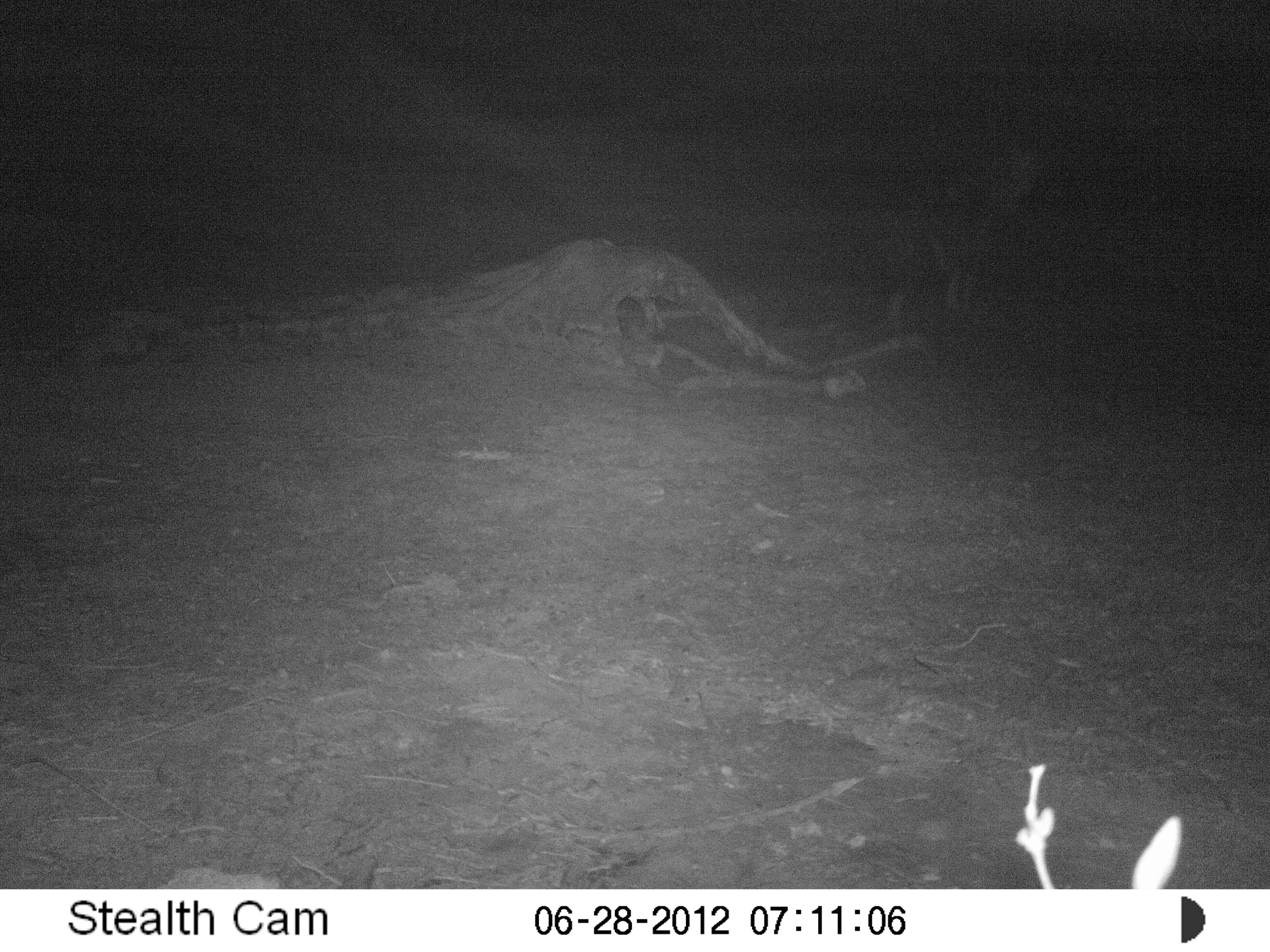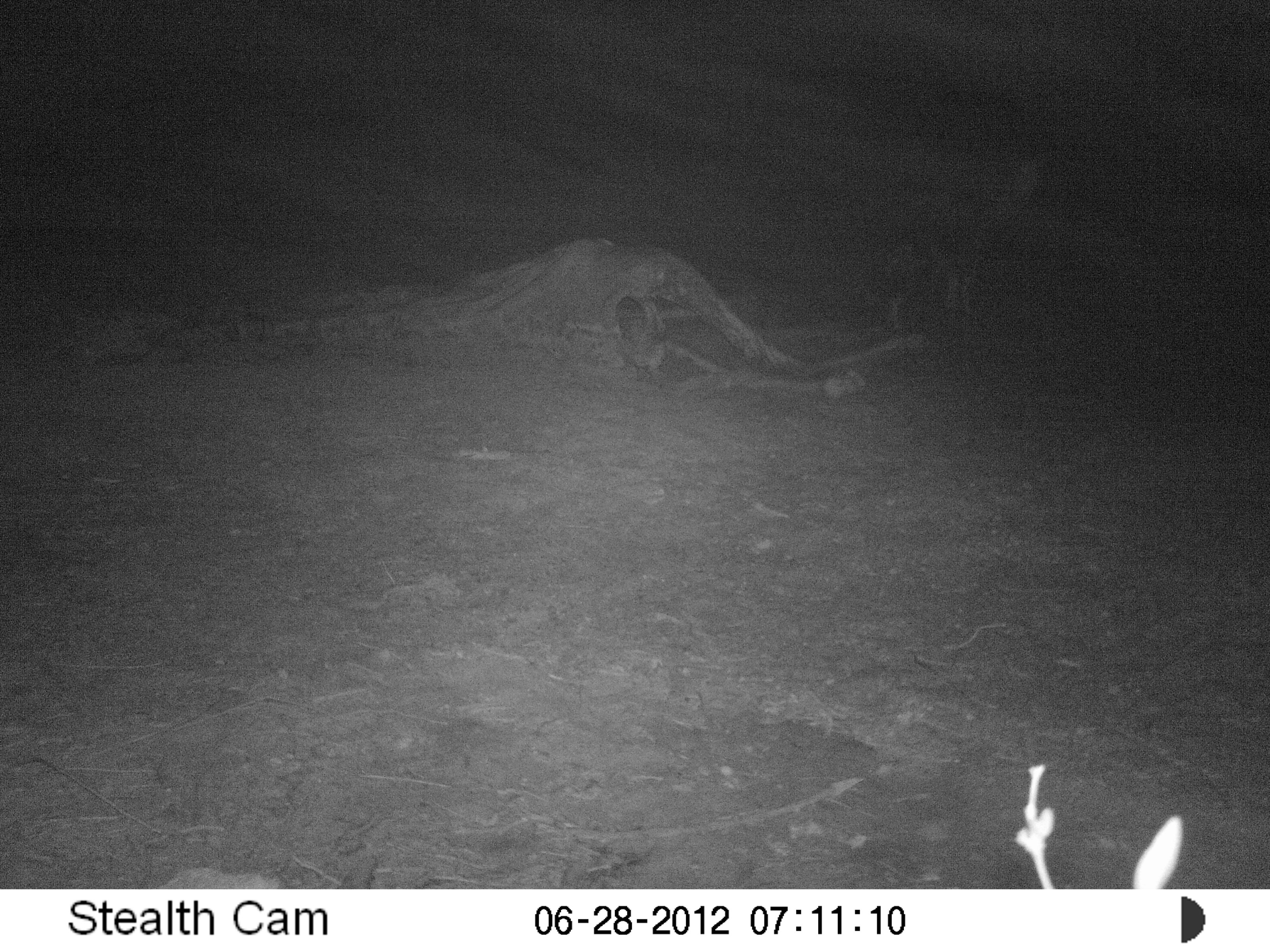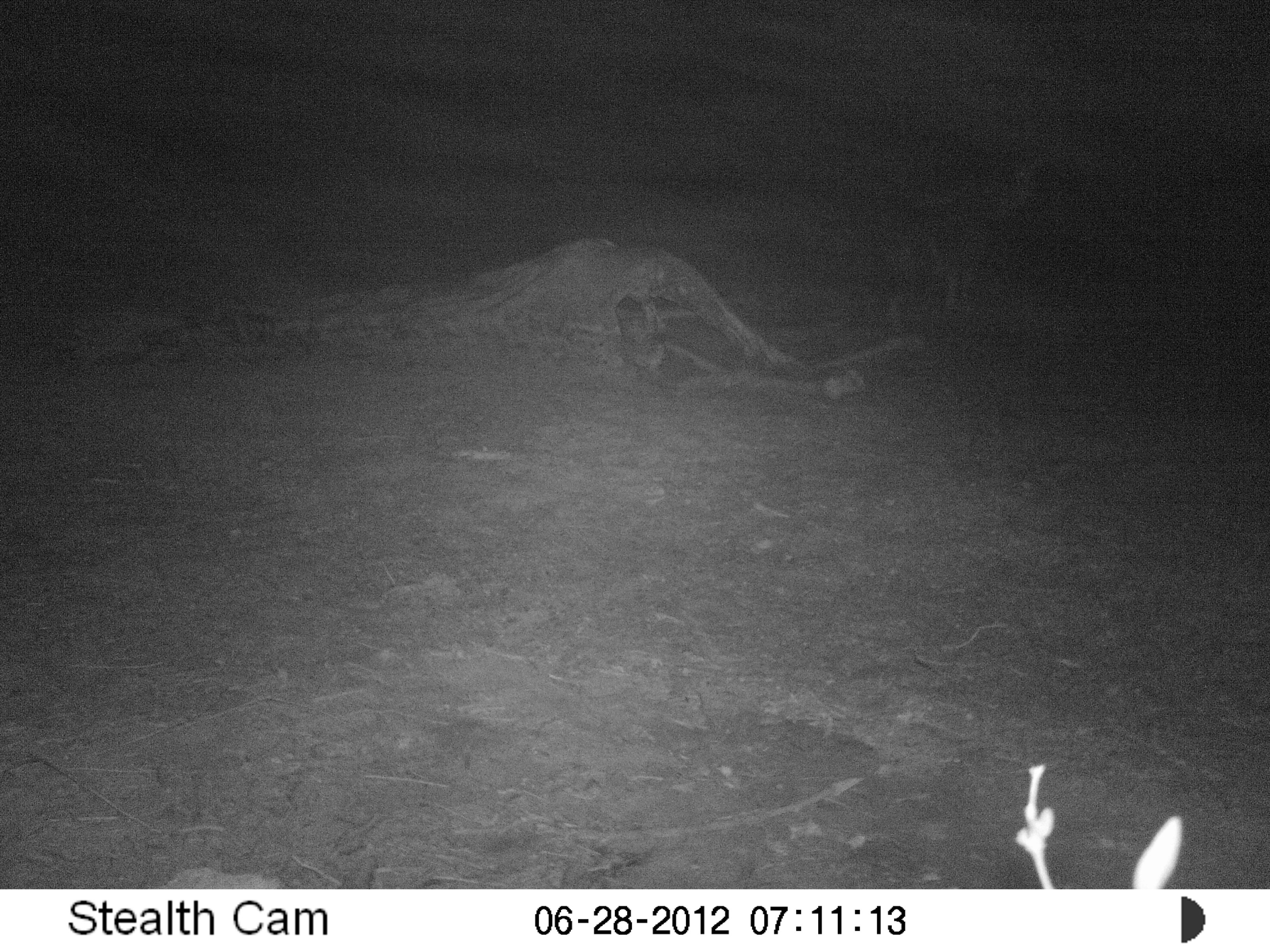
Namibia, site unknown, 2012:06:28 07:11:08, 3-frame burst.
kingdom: Animalia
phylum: Chordata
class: Mammalia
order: Carnivora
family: Hyaenidae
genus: Parahyaena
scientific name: Parahyaena brunnea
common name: brown hyena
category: hyaena brunnea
Hyaena brunnea (brown hyena) (Parahyaena brunnea).